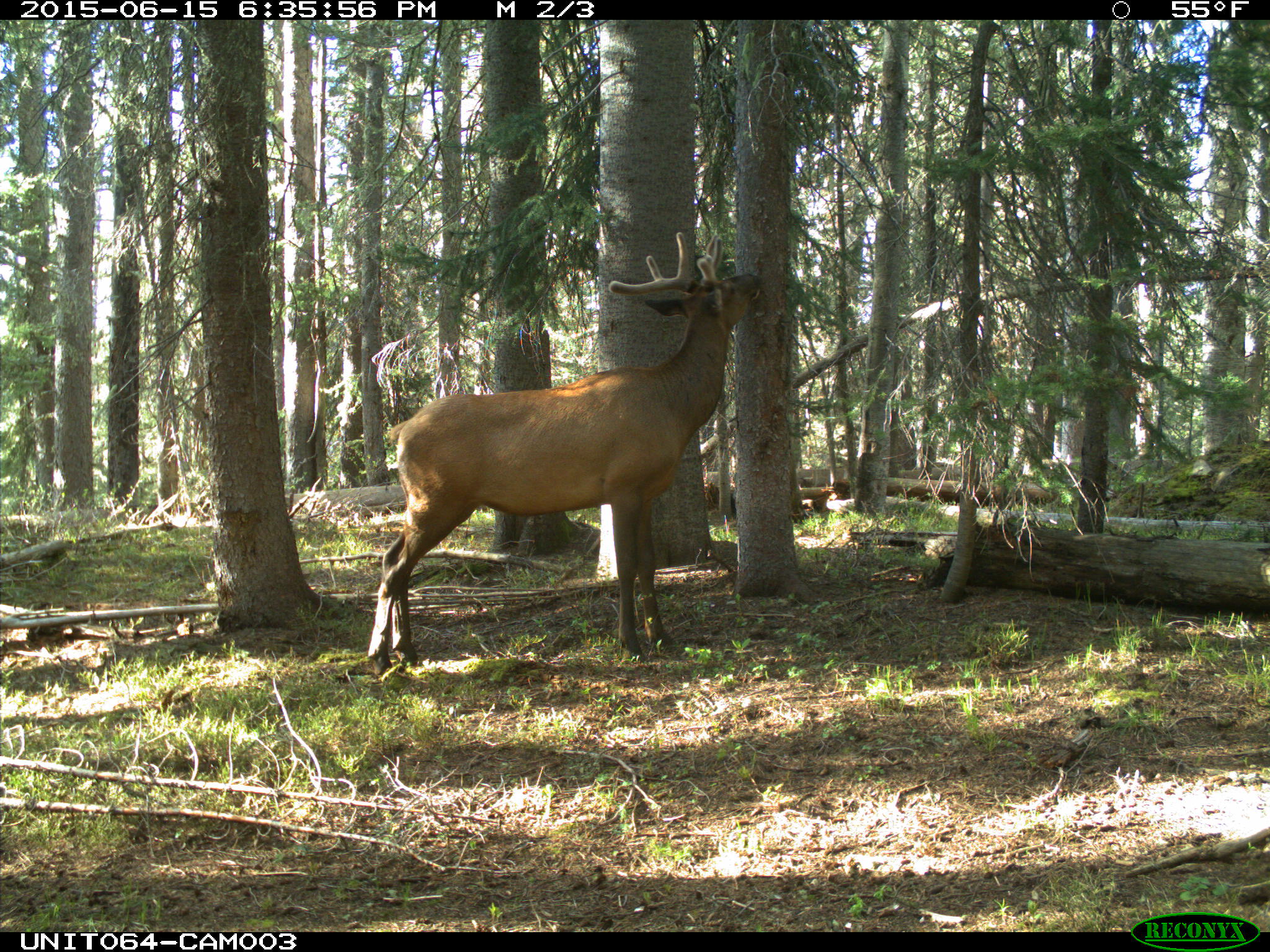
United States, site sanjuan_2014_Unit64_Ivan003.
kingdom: Animalia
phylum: Chordata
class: Mammalia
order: Artiodactyla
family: Cervidae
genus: Cervus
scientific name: Cervus elaphus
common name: red deer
Cervus elaphus (red deer).